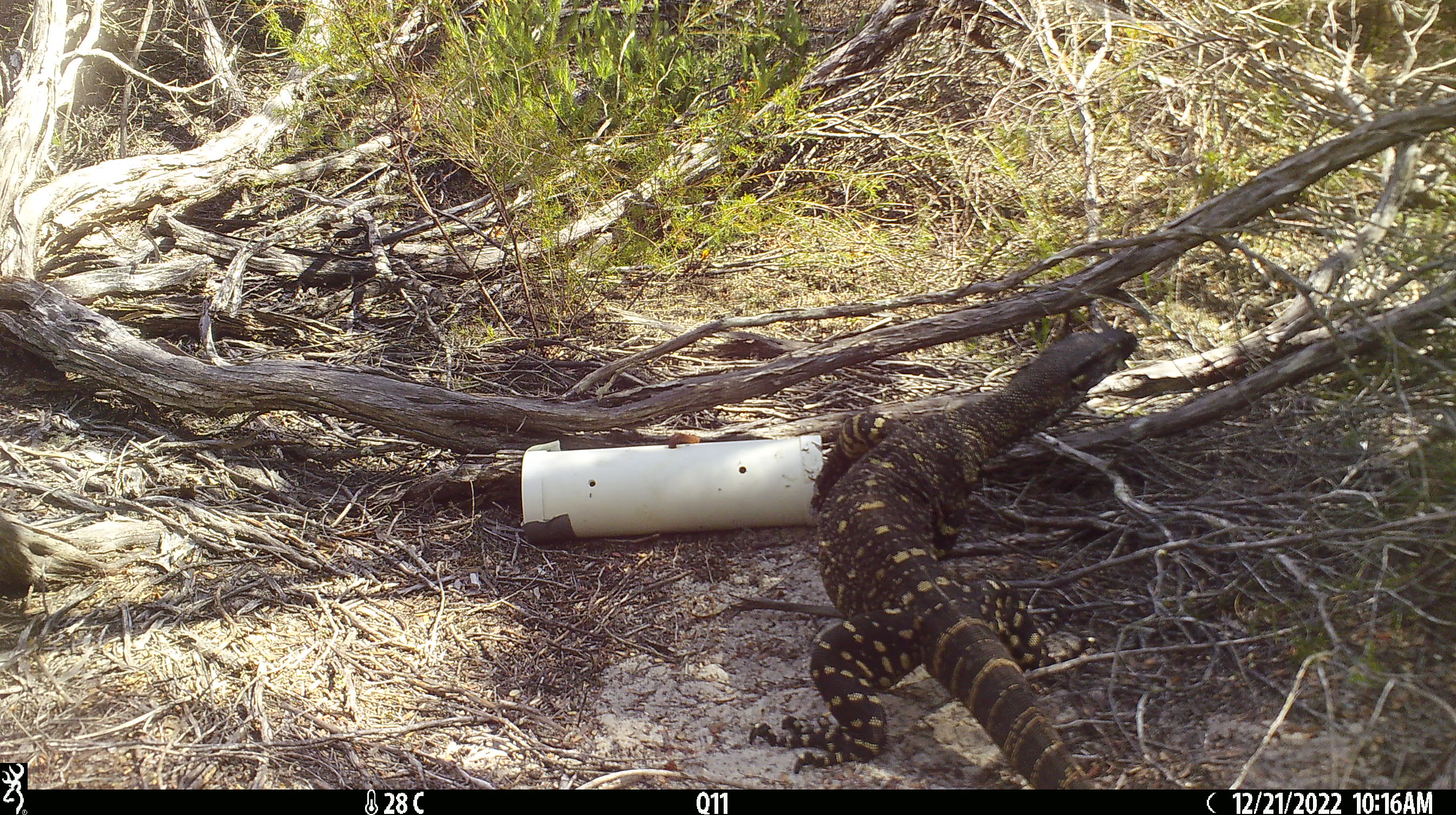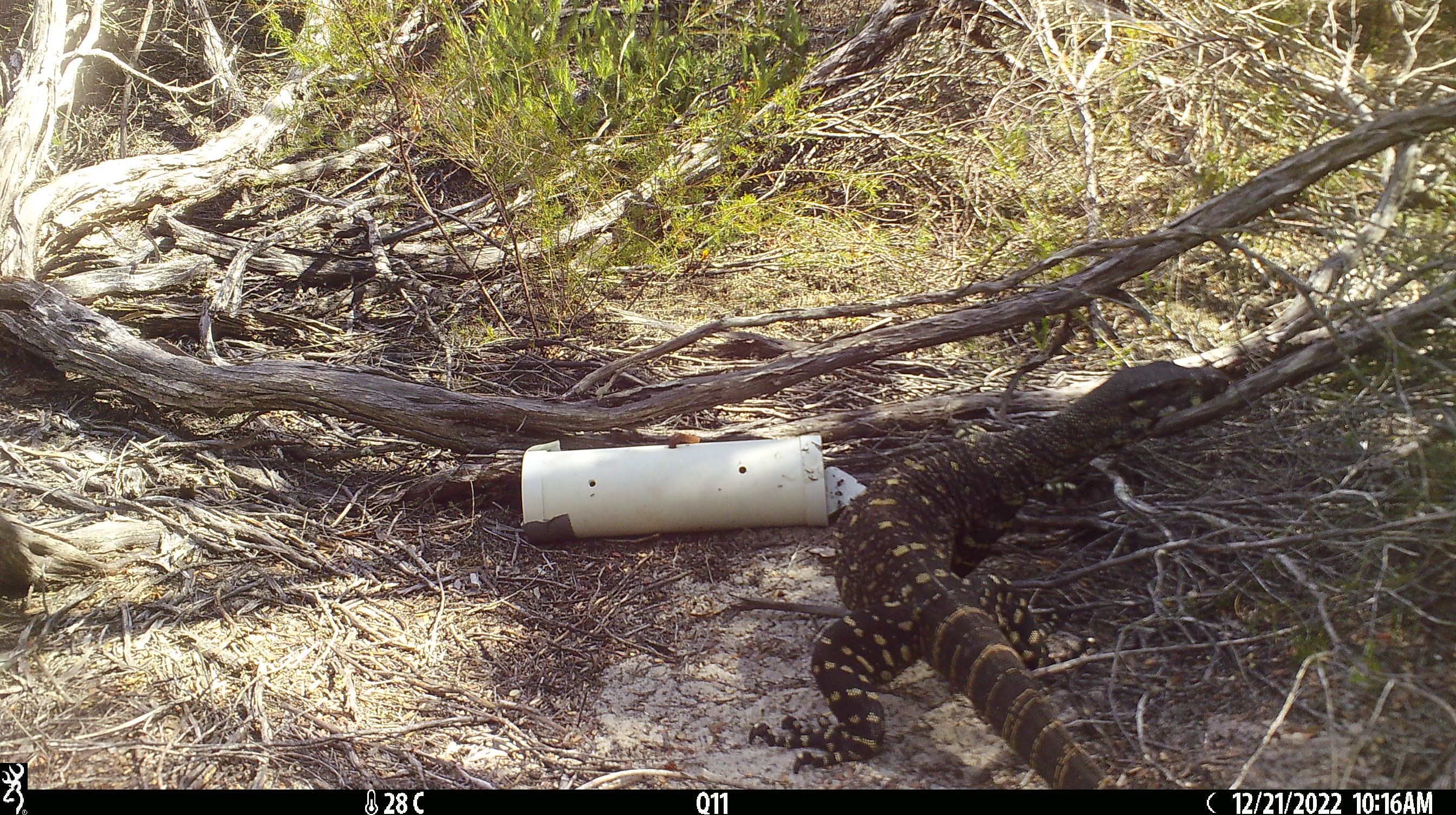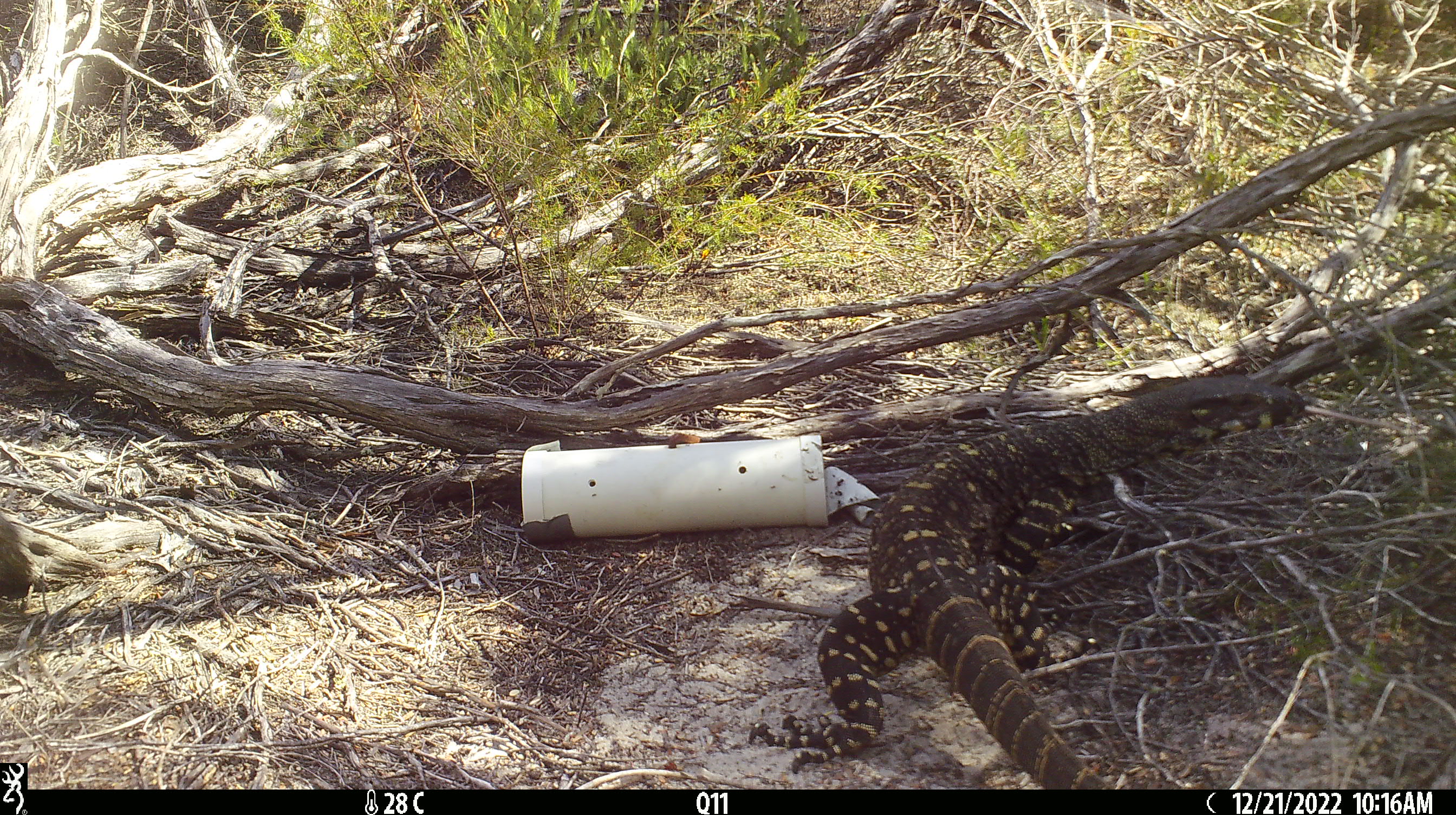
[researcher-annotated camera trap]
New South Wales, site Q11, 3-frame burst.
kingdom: Animalia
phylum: Chordata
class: Reptilia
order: Squamata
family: Varanidae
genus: Varanus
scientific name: Varanus varius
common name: lace monitor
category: goanna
Goanna (lace monitor) (Varanus varius).